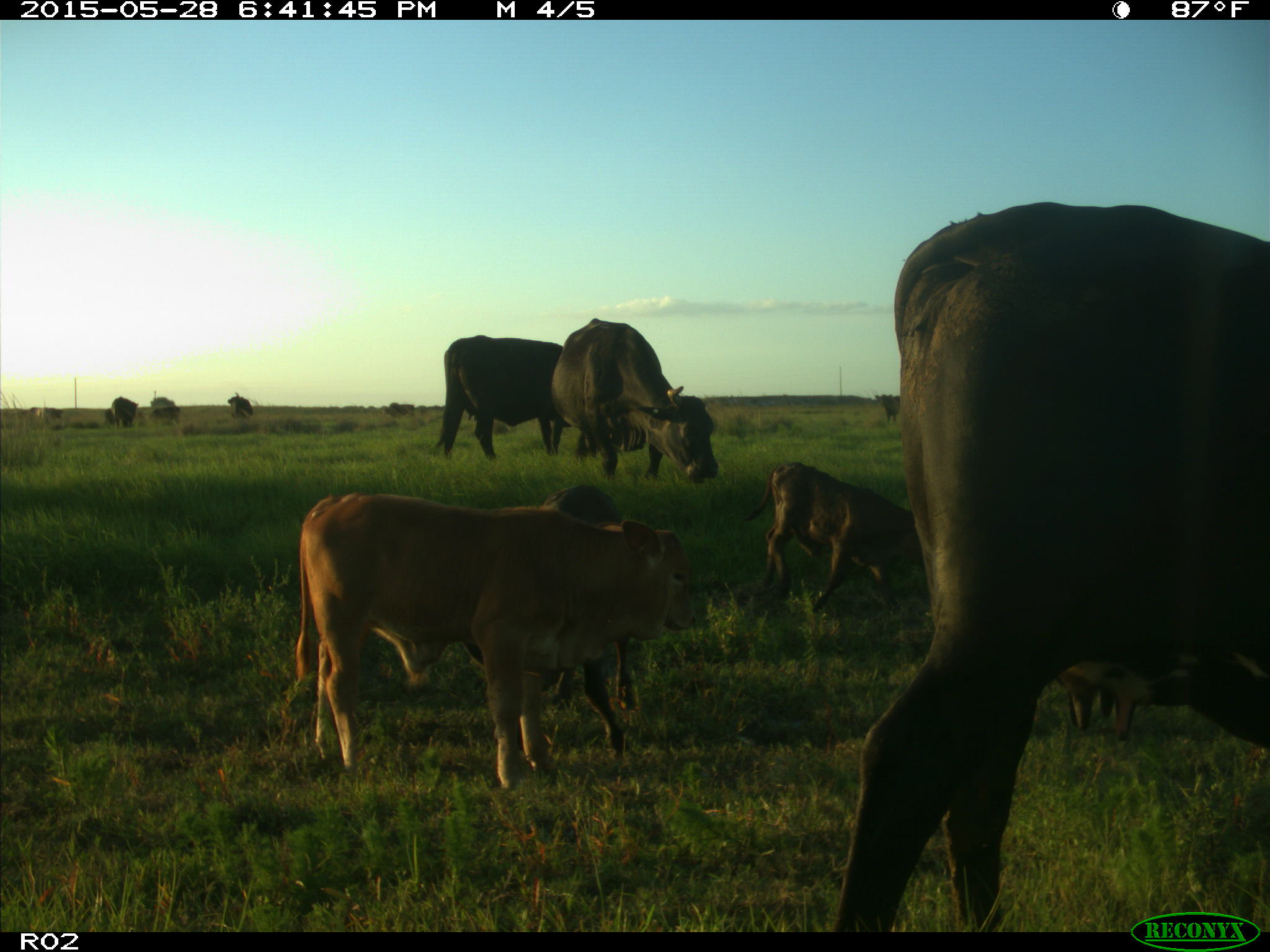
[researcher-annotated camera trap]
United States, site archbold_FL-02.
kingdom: Animalia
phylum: Chordata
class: Mammalia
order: Artiodactyla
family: Bovidae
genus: Bos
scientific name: Bos taurus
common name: domestic cow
Bos taurus (domestic cow).